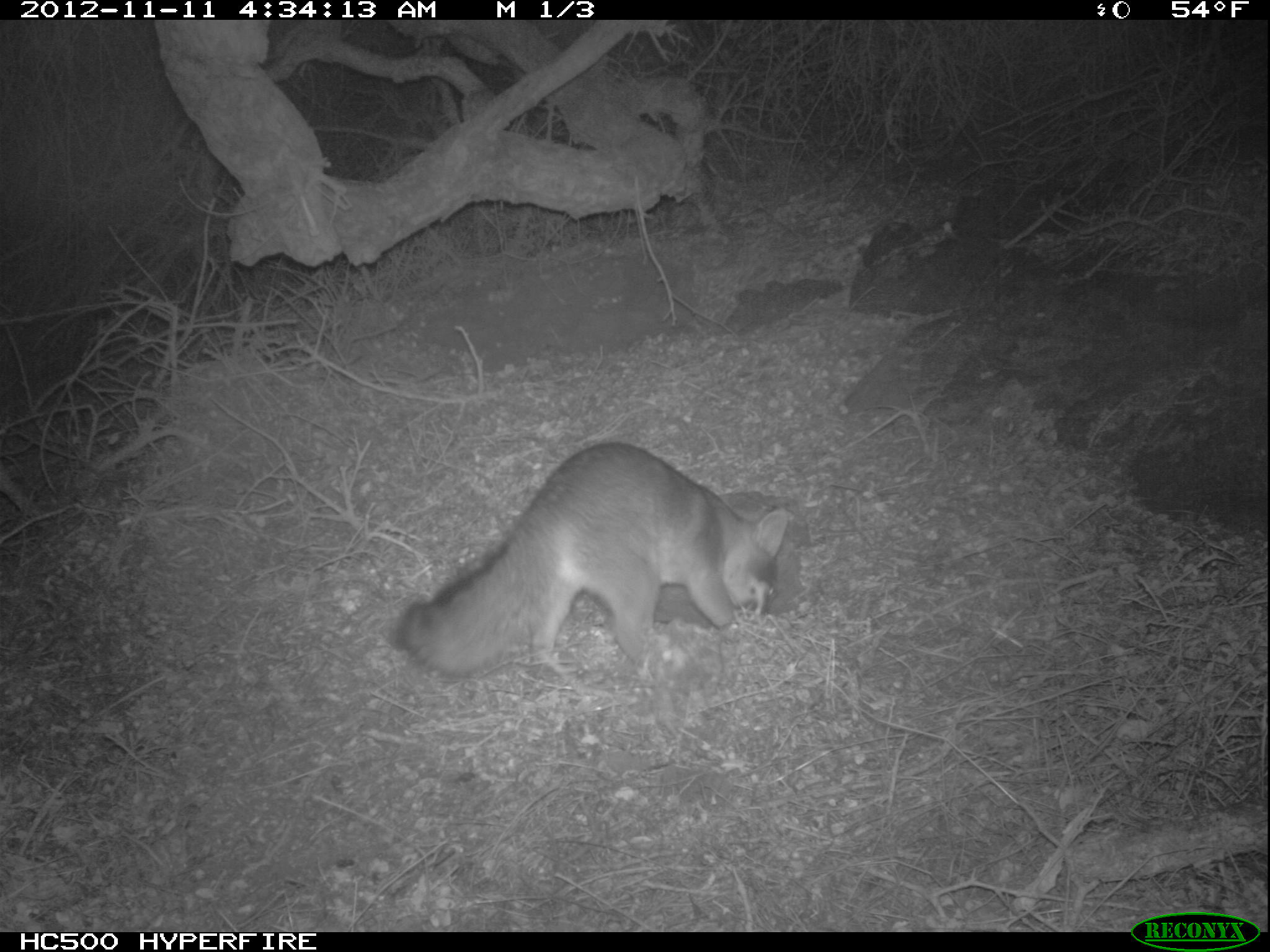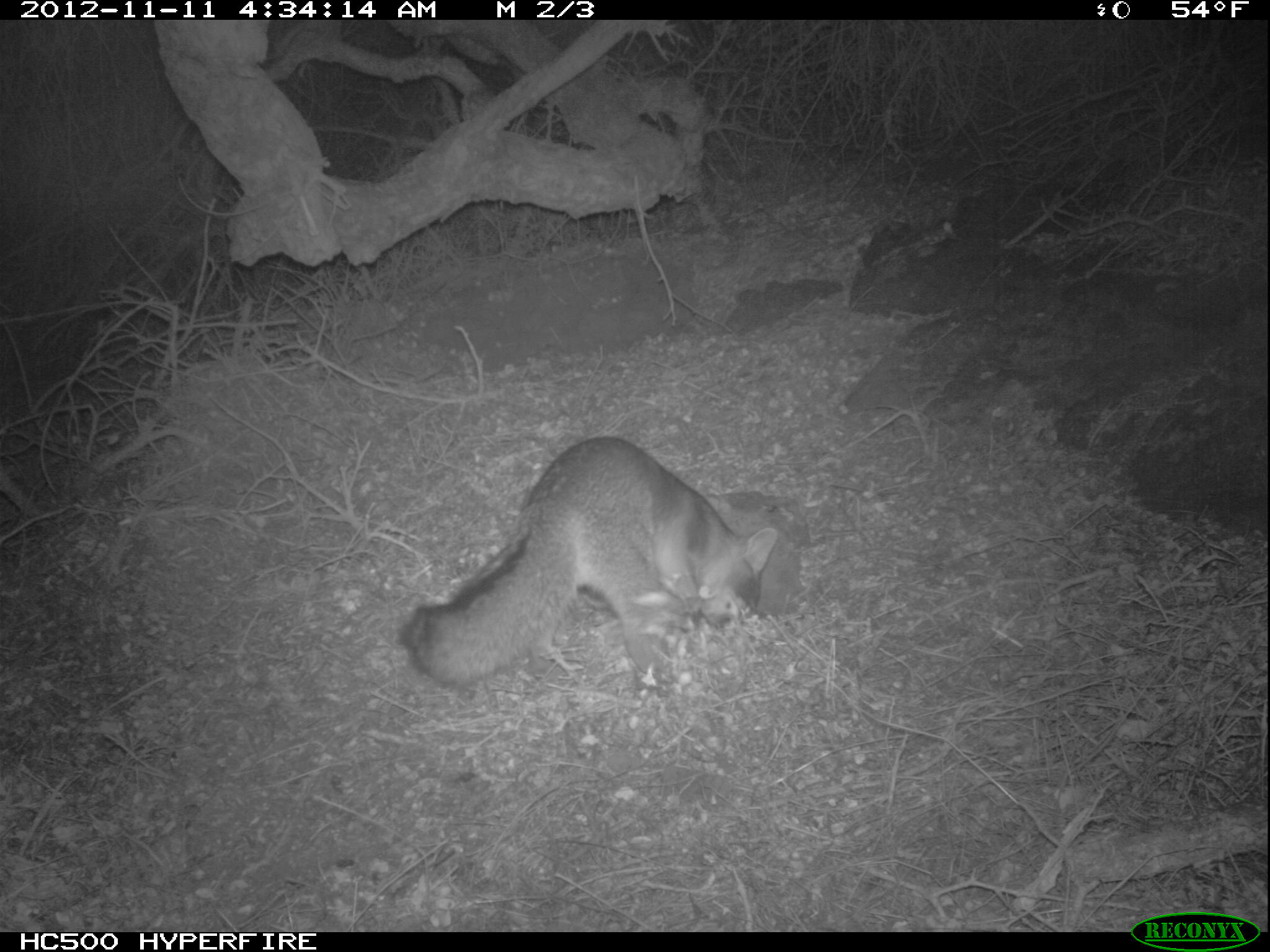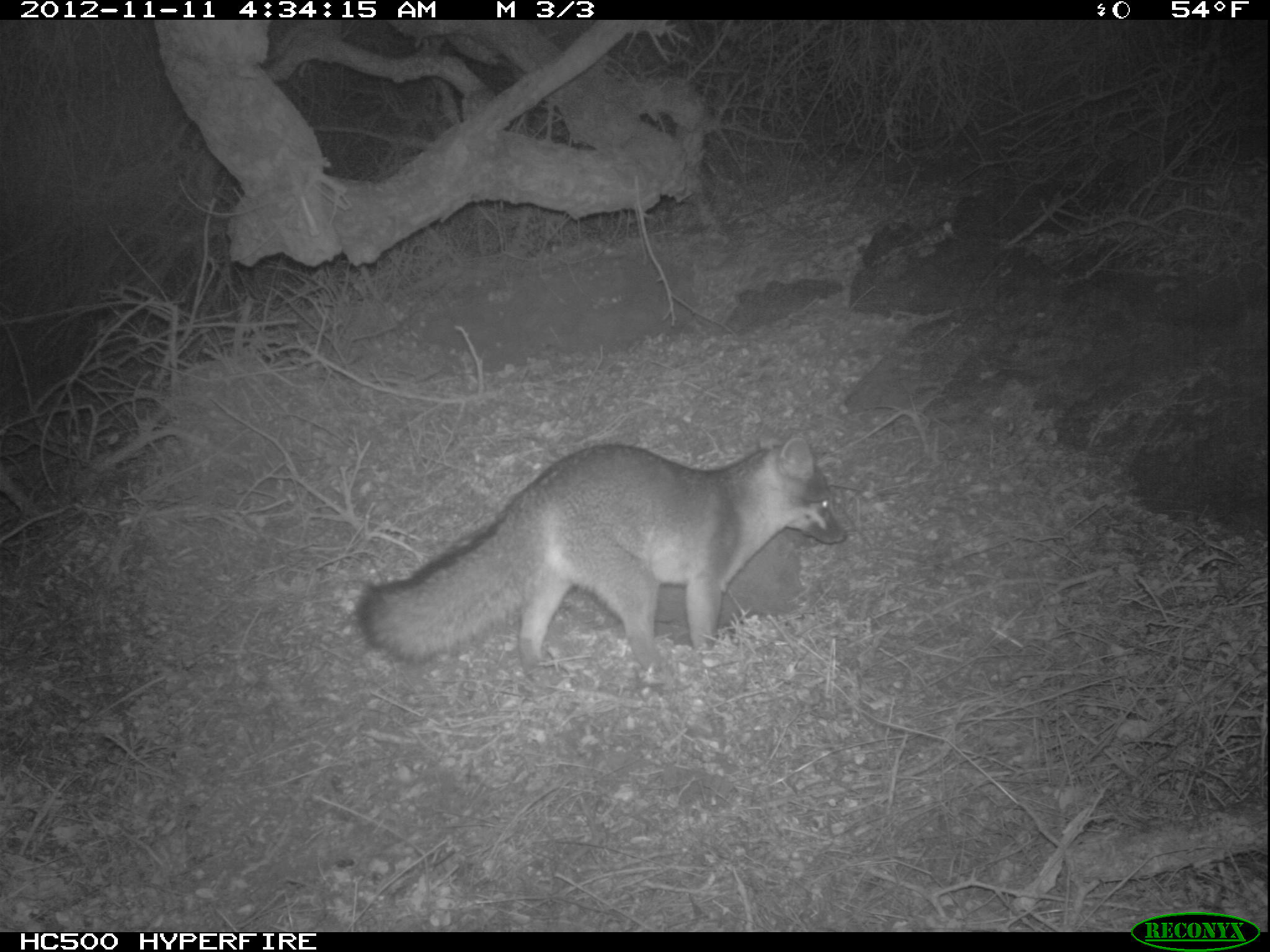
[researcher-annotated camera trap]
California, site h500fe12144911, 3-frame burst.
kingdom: Animalia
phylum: Chordata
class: Mammalia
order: Carnivora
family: Canidae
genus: Urocyon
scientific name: Urocyon littoralis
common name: island fox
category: fox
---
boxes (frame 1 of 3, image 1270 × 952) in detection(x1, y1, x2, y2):
fox: detection(393, 441, 788, 694)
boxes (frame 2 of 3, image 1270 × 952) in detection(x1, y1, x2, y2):
fox: detection(394, 433, 779, 690)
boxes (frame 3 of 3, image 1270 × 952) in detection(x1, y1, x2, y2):
fox: detection(353, 428, 850, 683)